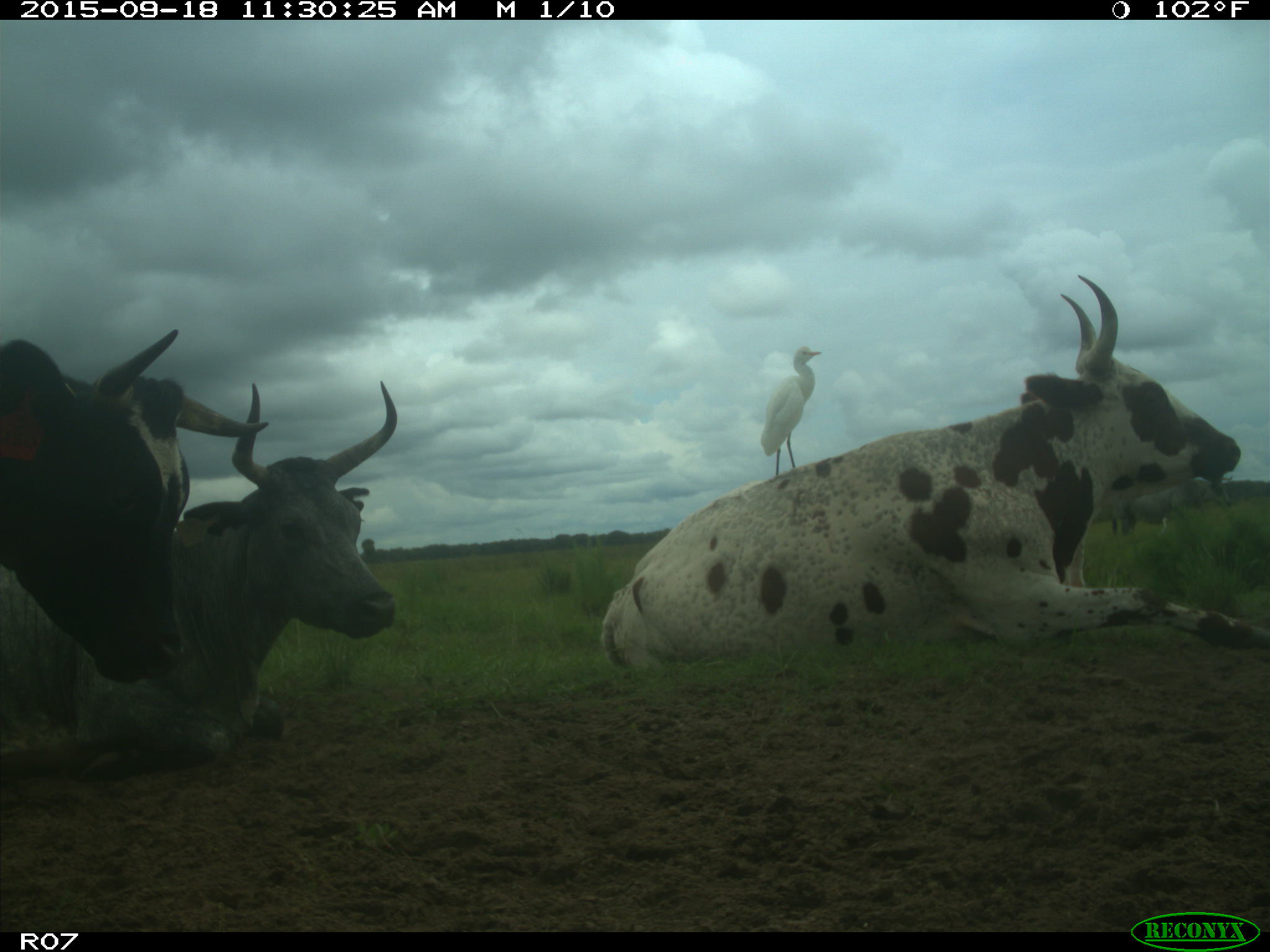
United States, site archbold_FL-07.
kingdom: Animalia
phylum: Chordata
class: Mammalia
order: Artiodactyla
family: Bovidae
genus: Bos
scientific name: Bos taurus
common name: domestic cow